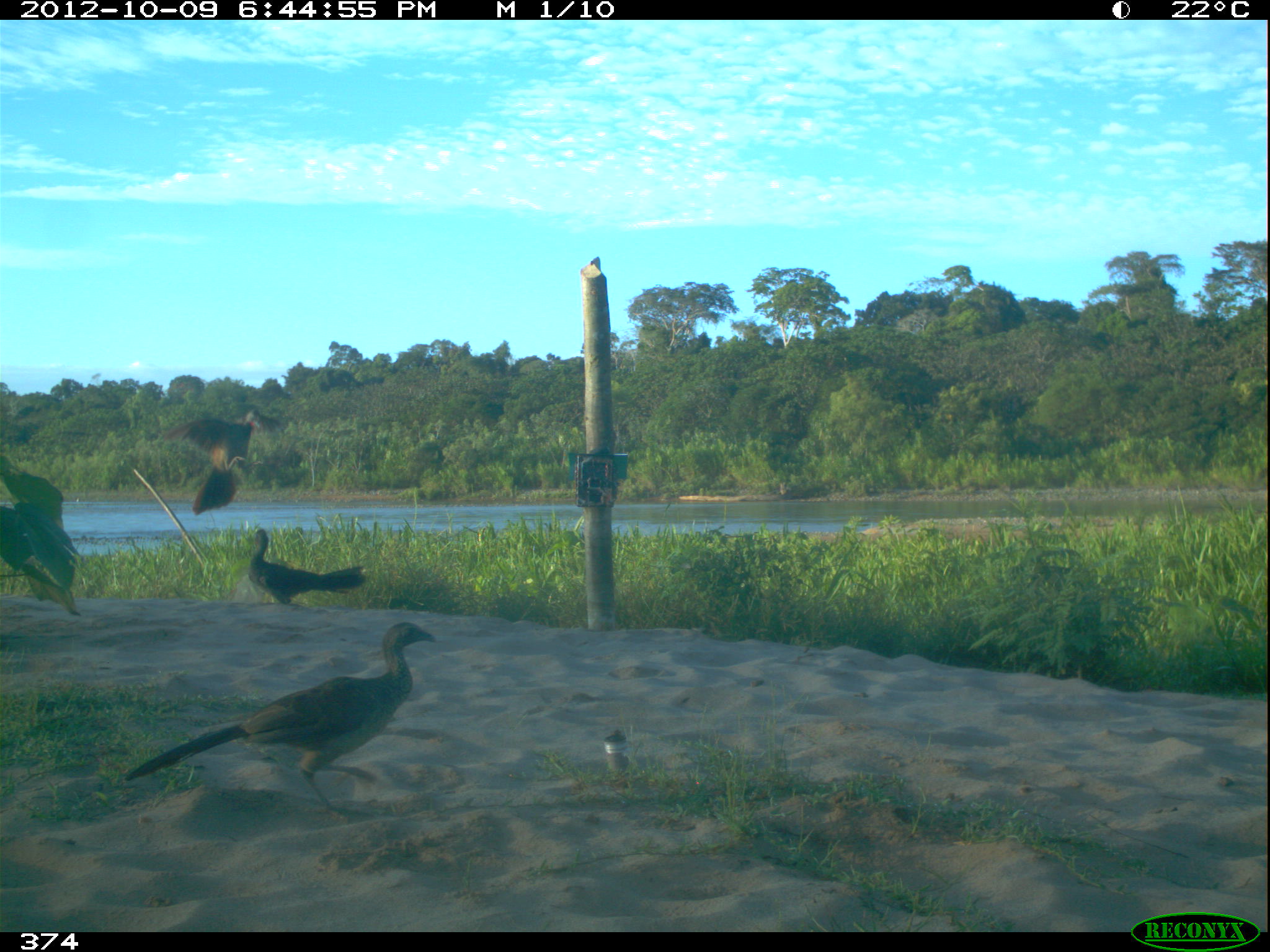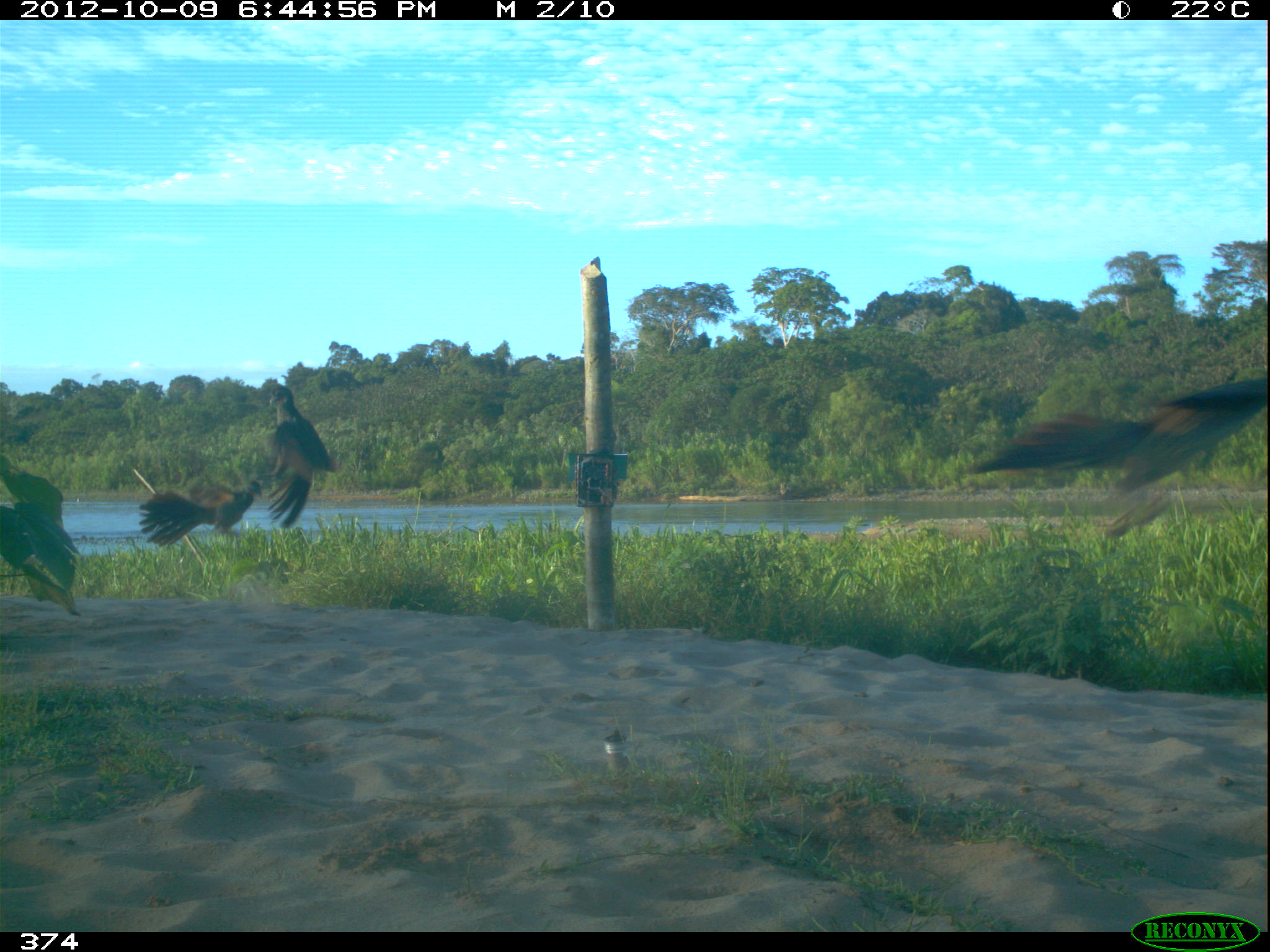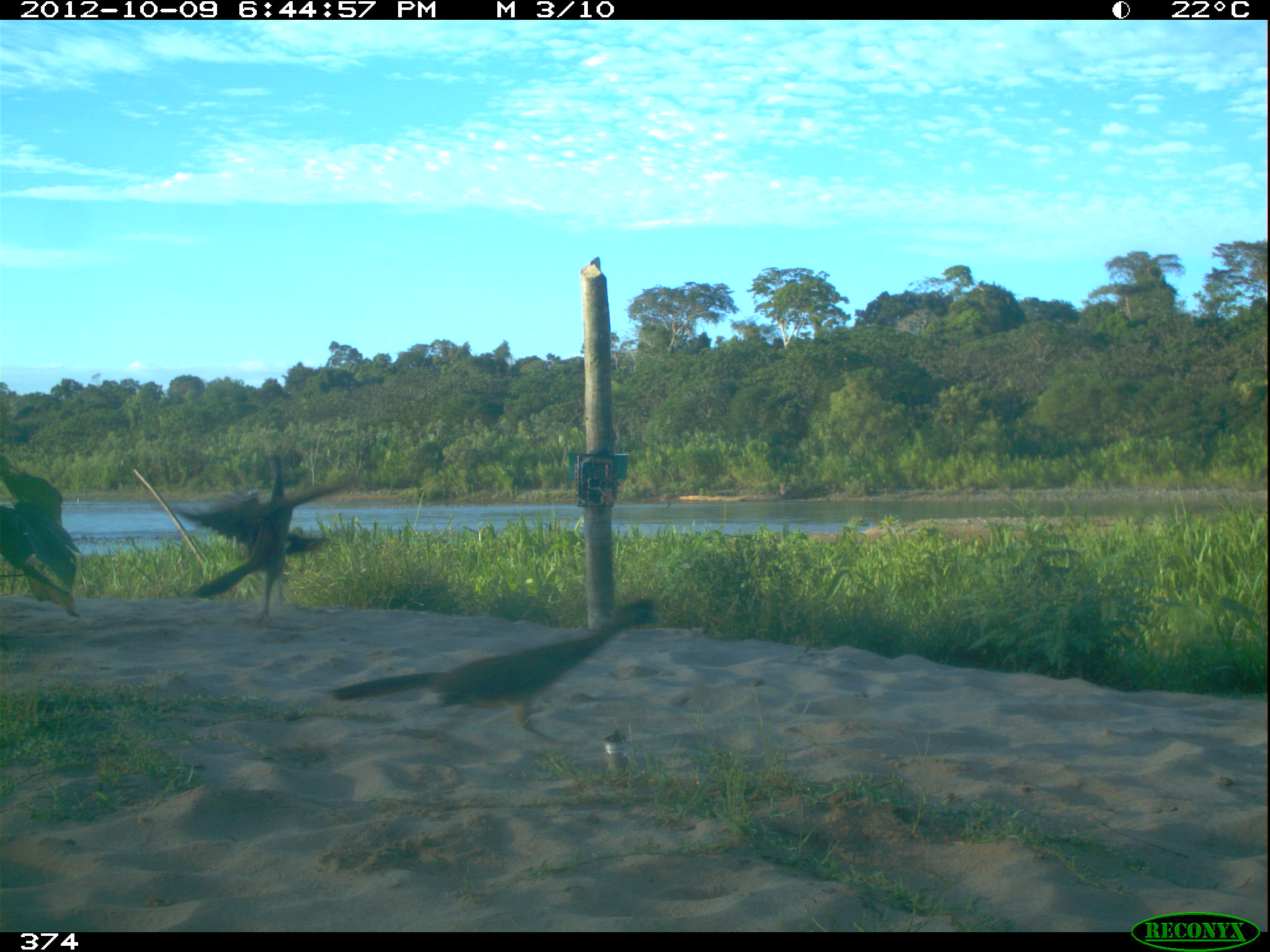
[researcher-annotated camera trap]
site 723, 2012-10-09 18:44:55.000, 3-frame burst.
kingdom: Animalia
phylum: Chordata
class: Aves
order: Galliformes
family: Cracidae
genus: Penelope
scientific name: Penelope superciliaris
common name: rusty-margined guan